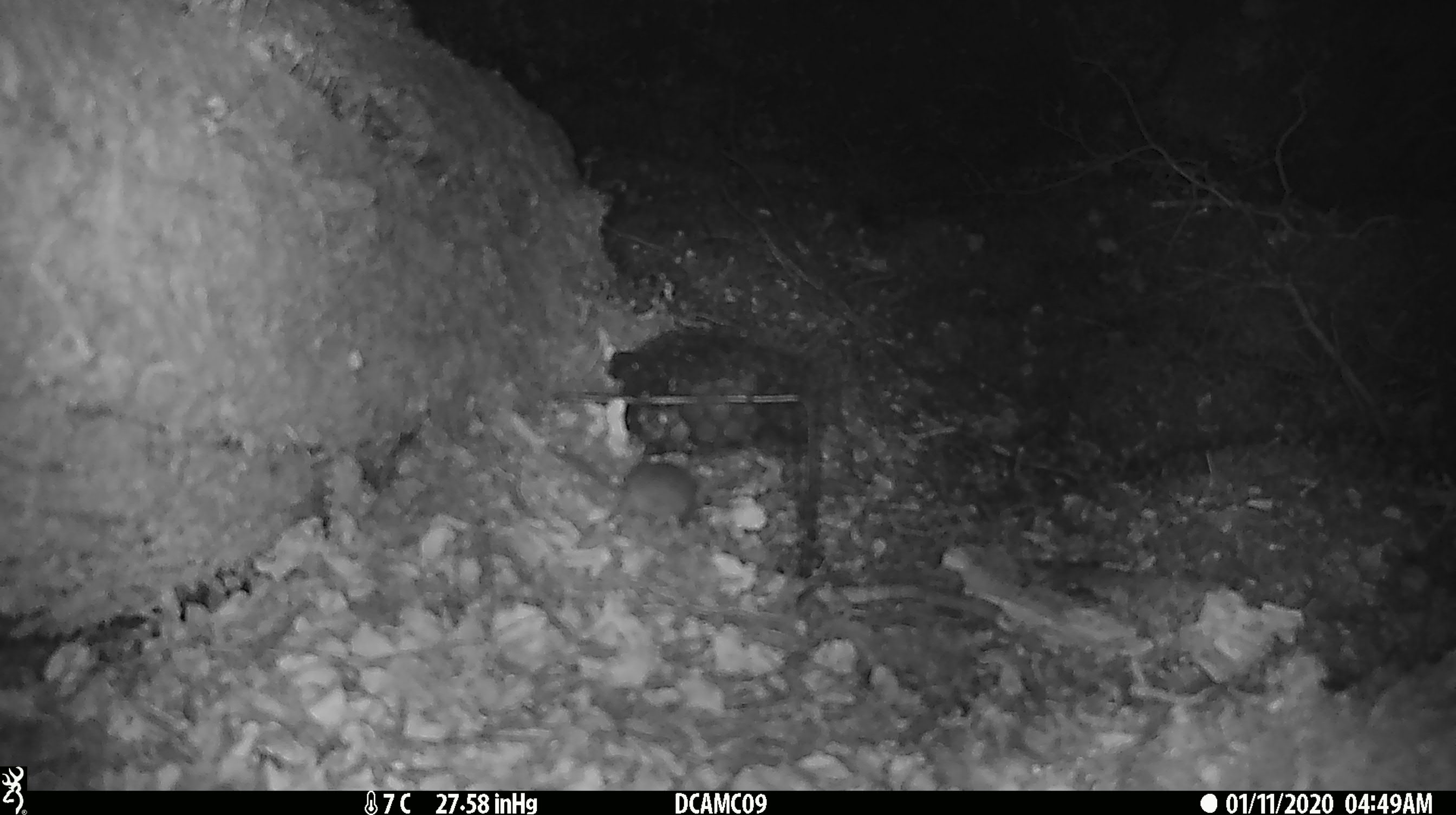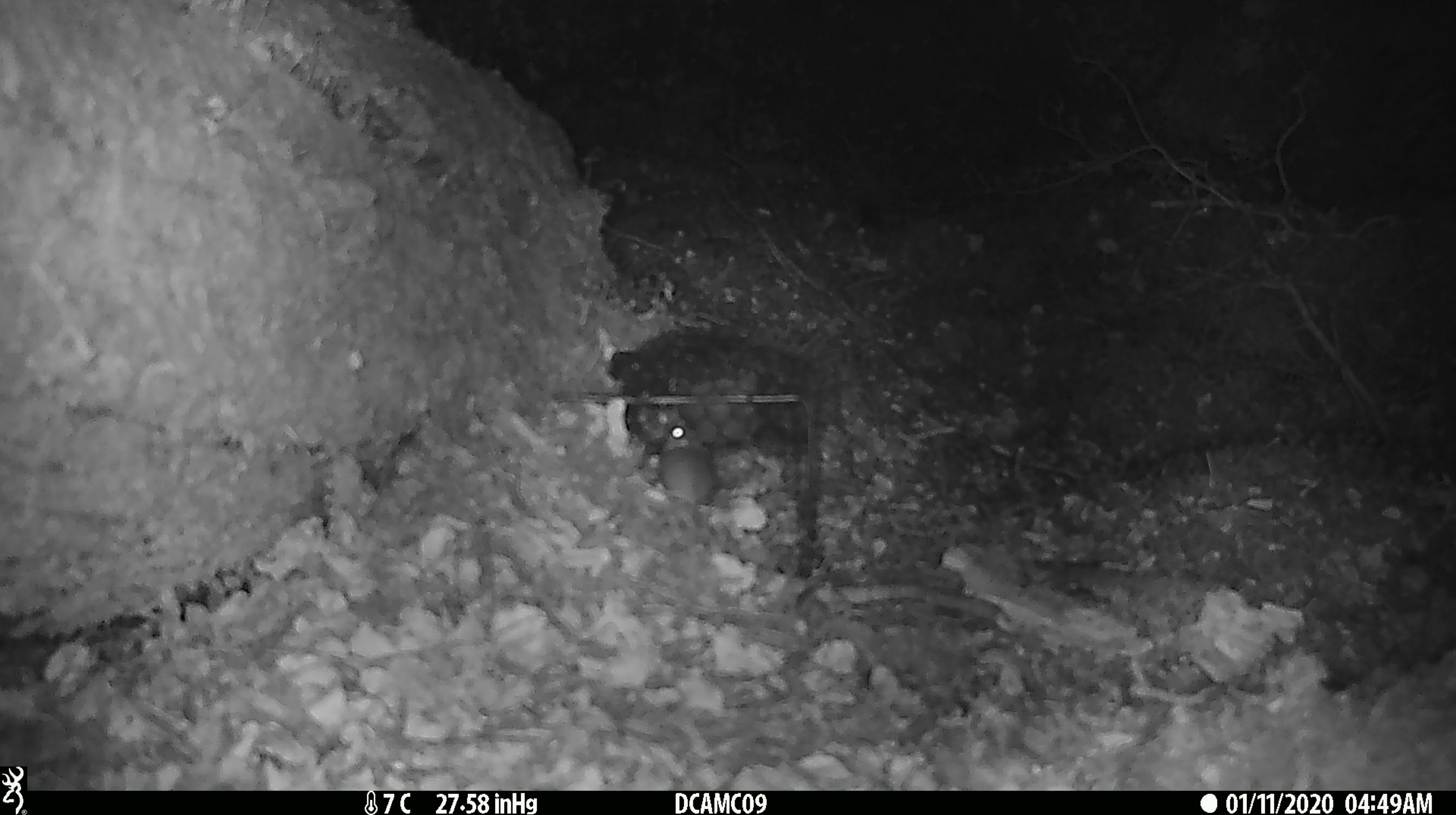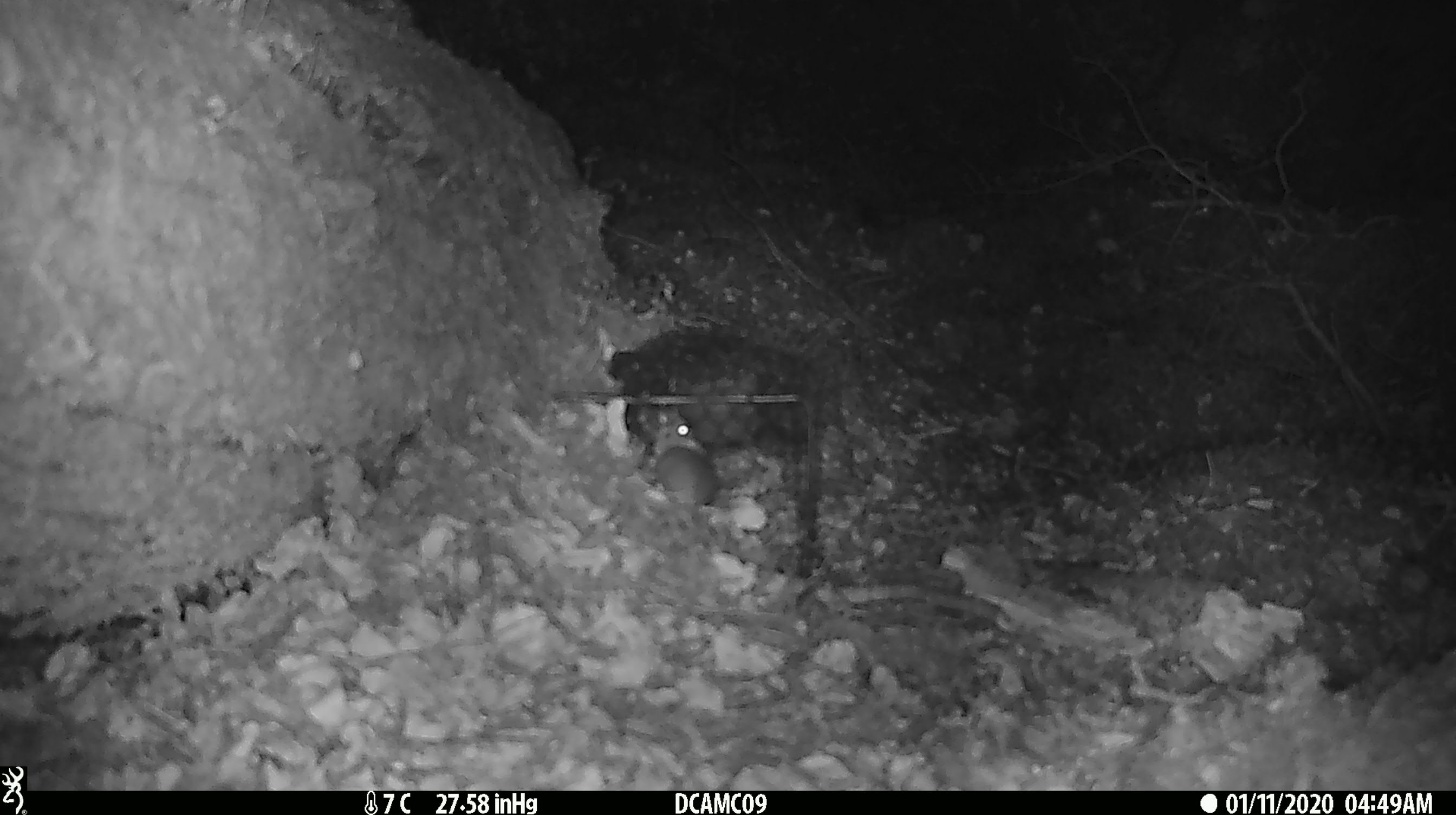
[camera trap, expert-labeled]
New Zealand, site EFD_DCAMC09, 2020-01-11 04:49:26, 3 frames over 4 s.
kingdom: Animalia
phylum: Chordata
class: Mammalia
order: Rodentia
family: Muridae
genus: Mus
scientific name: Mus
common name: mouse